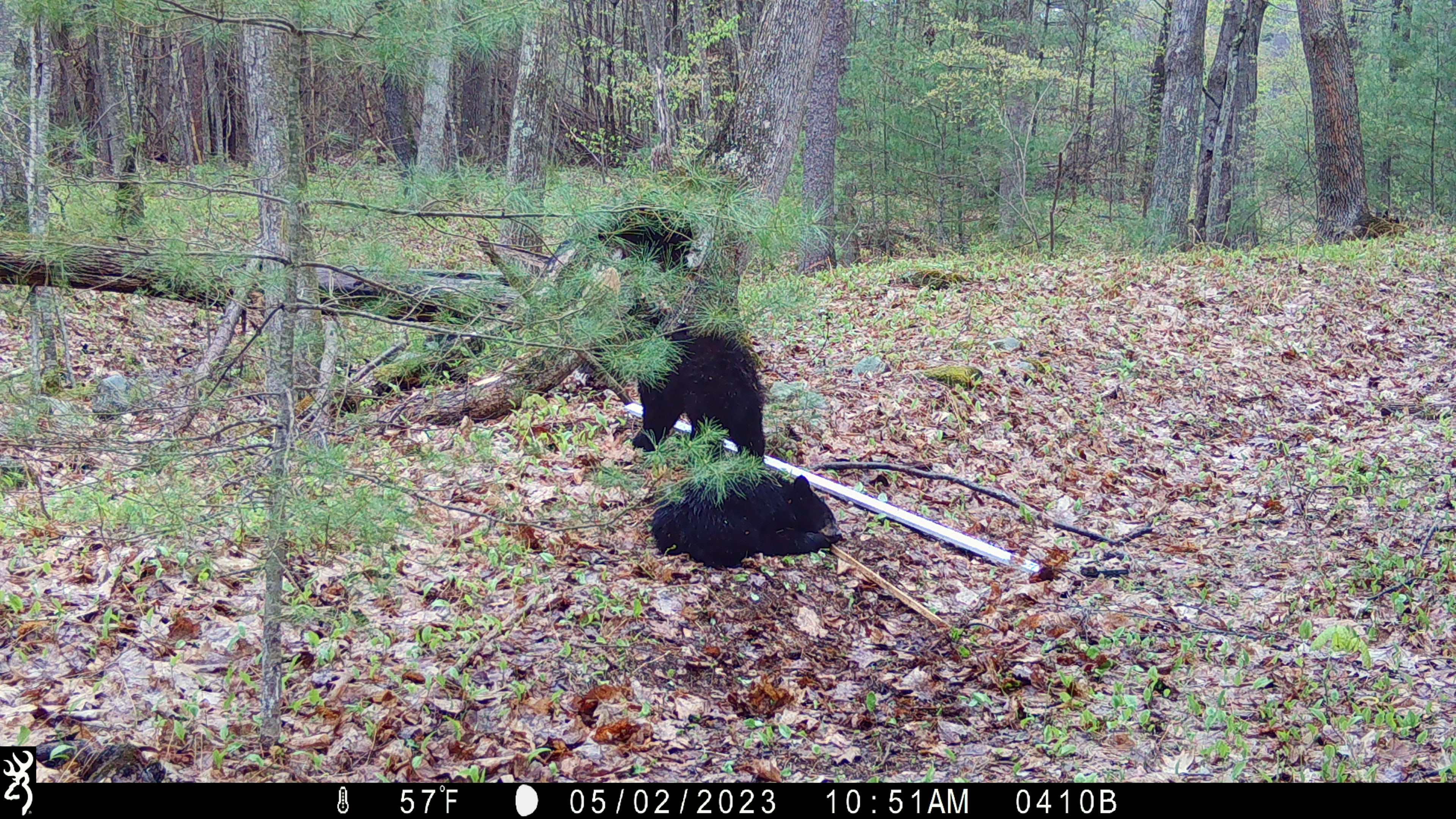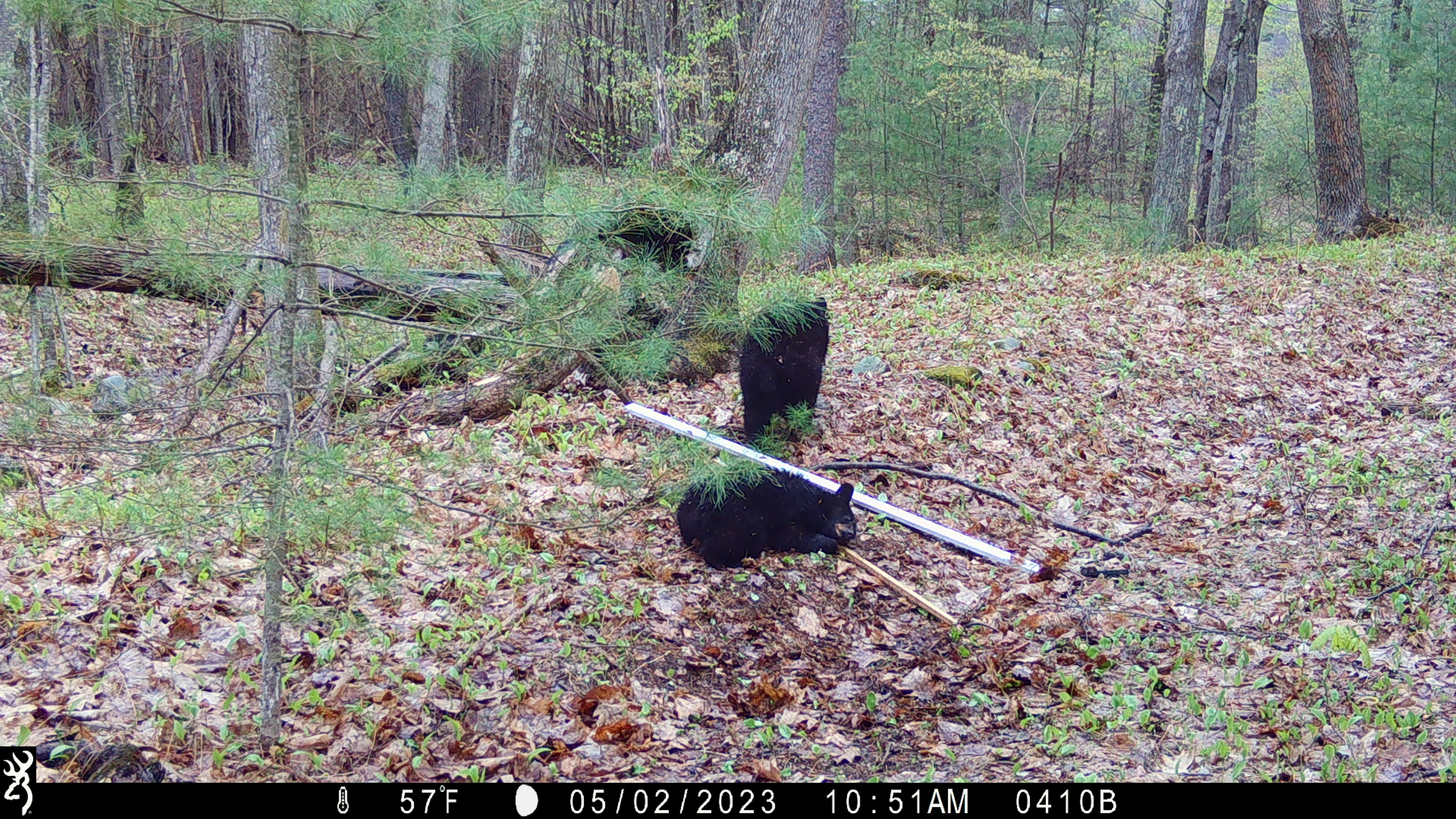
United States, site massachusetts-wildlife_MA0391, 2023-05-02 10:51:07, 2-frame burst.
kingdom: Animalia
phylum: Chordata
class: Mammalia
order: Carnivora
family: Ursidae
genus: Ursus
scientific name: Ursus americanus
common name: black bear